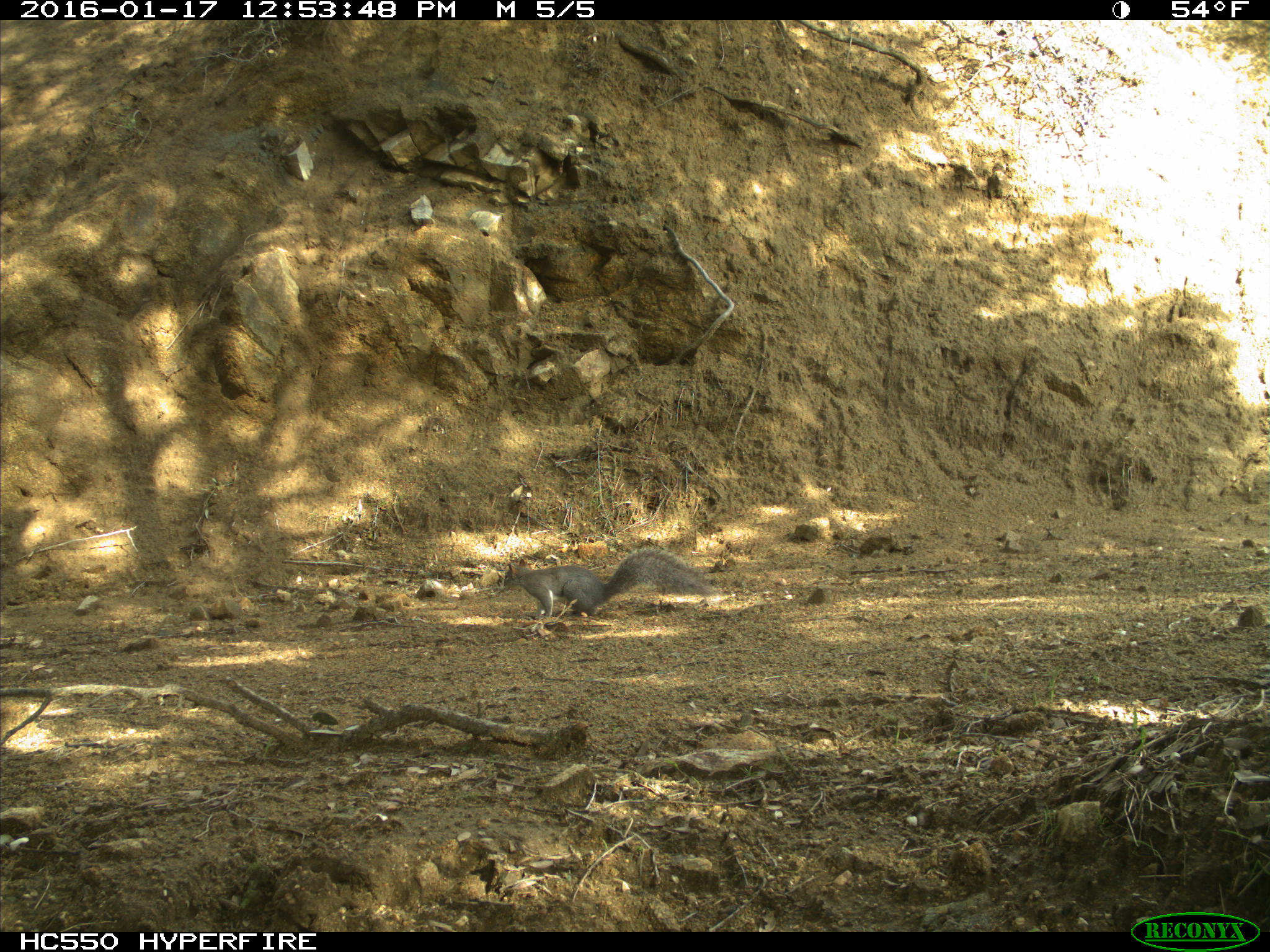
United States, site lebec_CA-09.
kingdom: Animalia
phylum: Chordata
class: Mammalia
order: Rodentia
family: Sciuridae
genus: Sciurus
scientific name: Sciurus carolinensis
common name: eastern gray squirrel